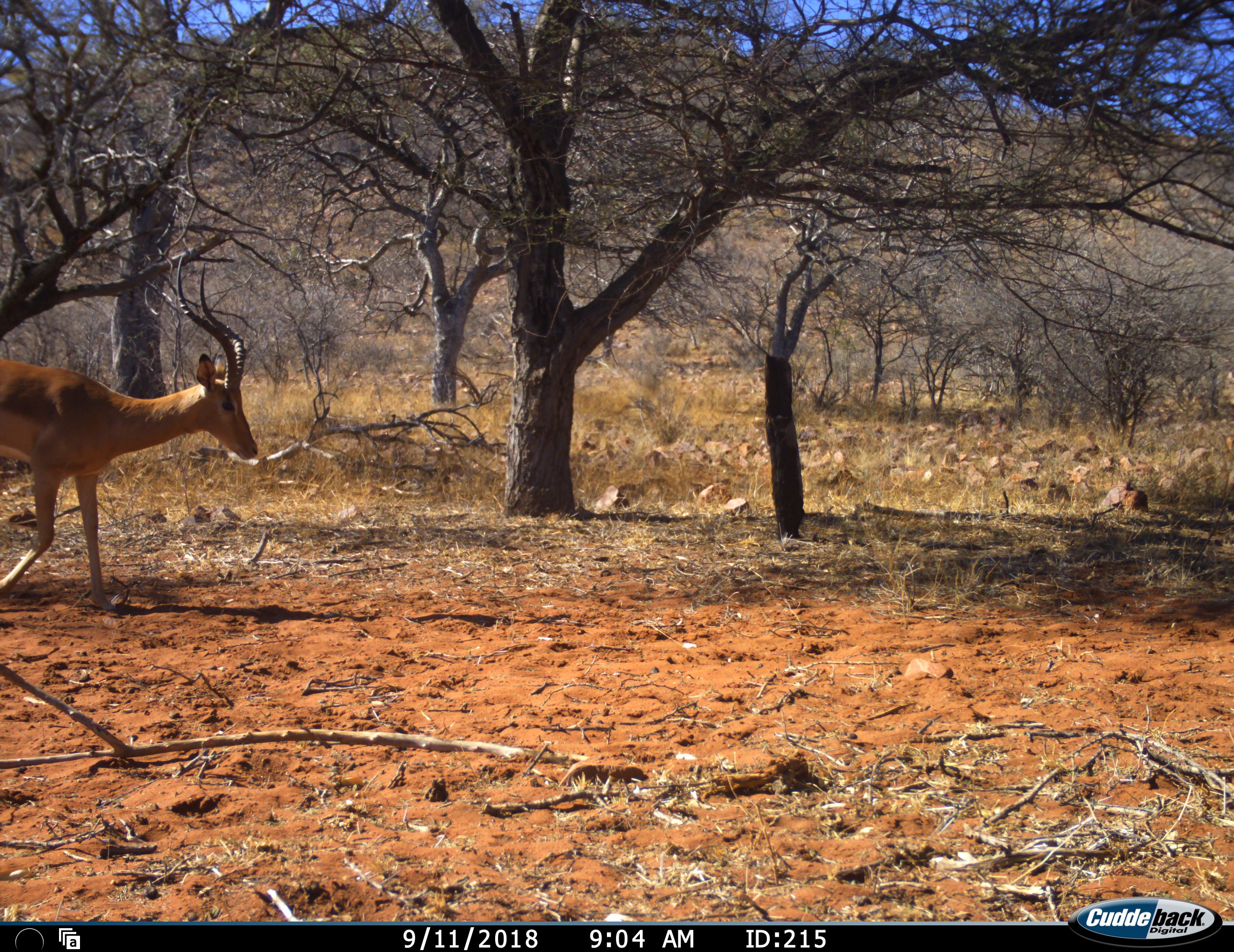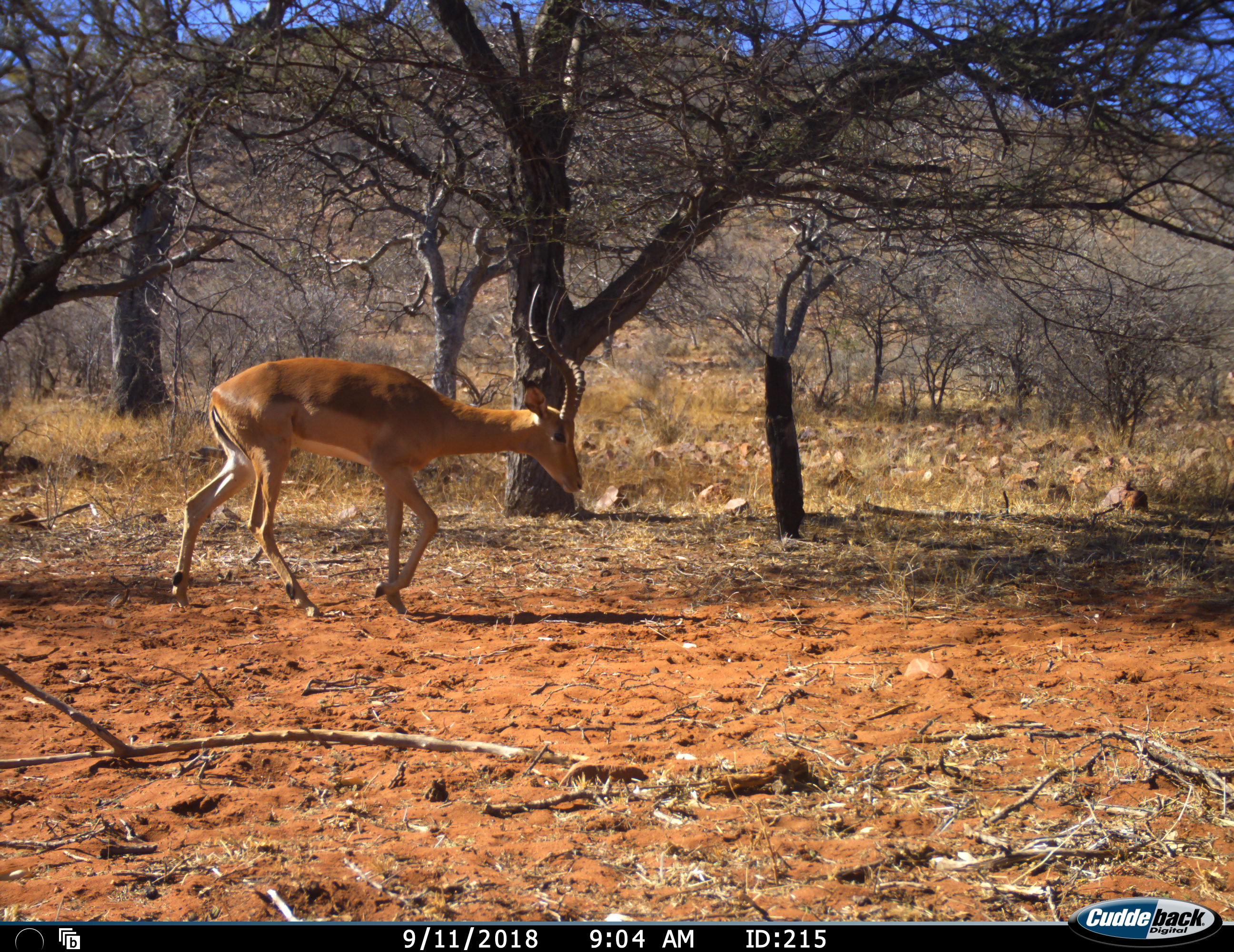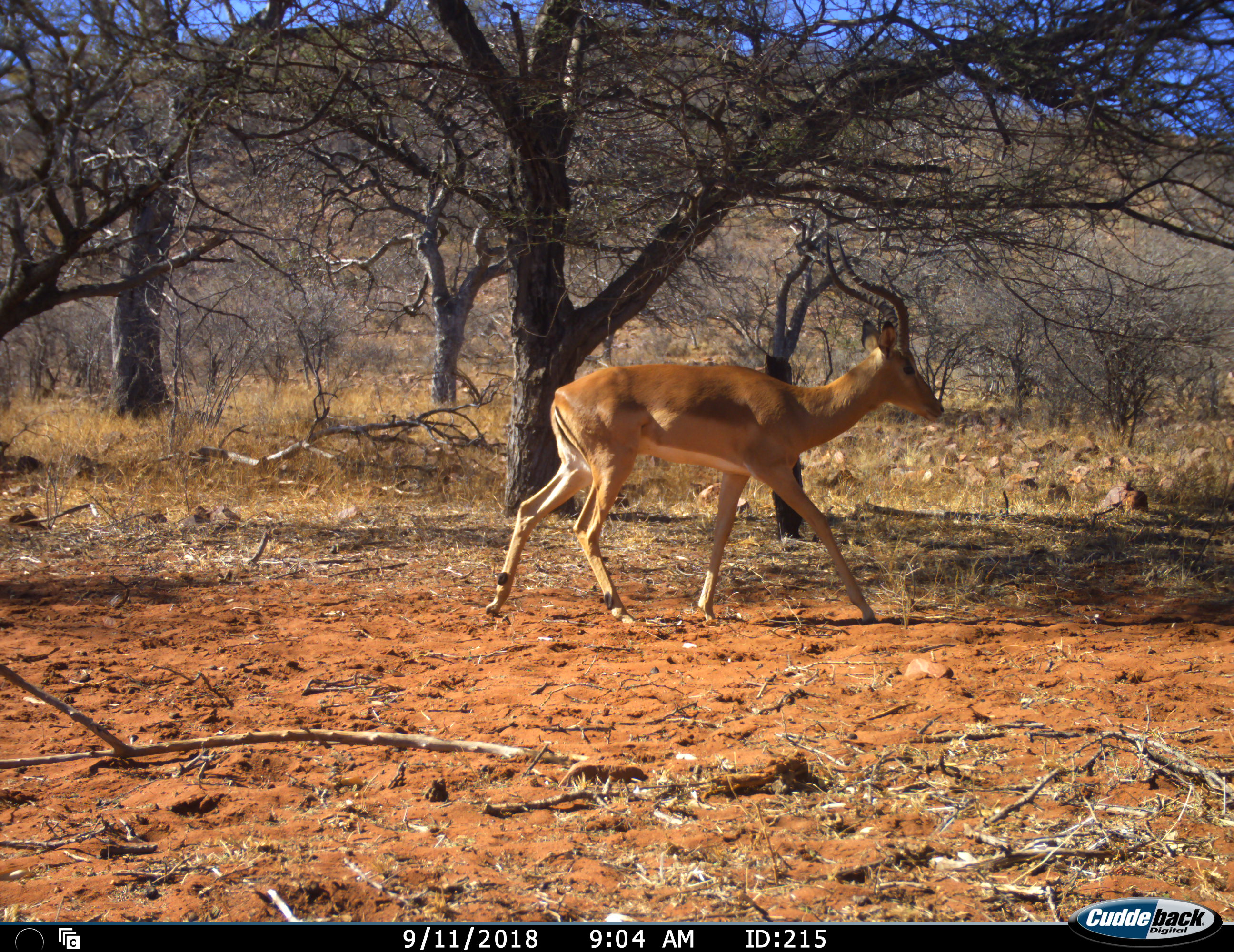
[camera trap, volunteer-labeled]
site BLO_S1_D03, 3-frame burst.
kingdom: Animalia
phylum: Chordata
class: Mammalia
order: Artiodactyla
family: Bovidae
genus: Aepyceros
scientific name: Aepyceros melampus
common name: impala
Impala (Aepyceros melampus), count 1. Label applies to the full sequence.